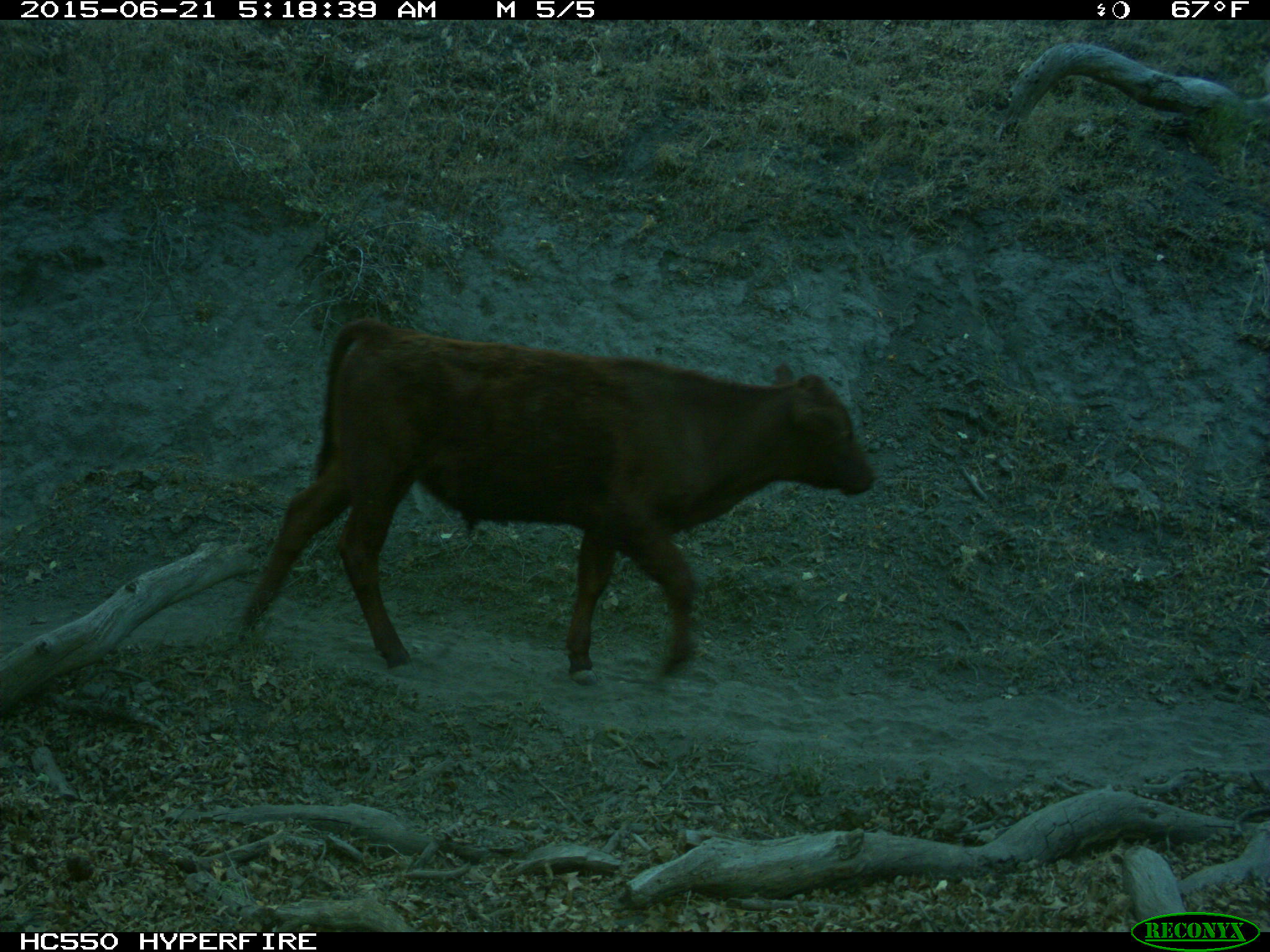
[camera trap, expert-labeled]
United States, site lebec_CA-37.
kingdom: Animalia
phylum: Chordata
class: Mammalia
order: Artiodactyla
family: Bovidae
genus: Bos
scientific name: Bos taurus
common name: domestic cow